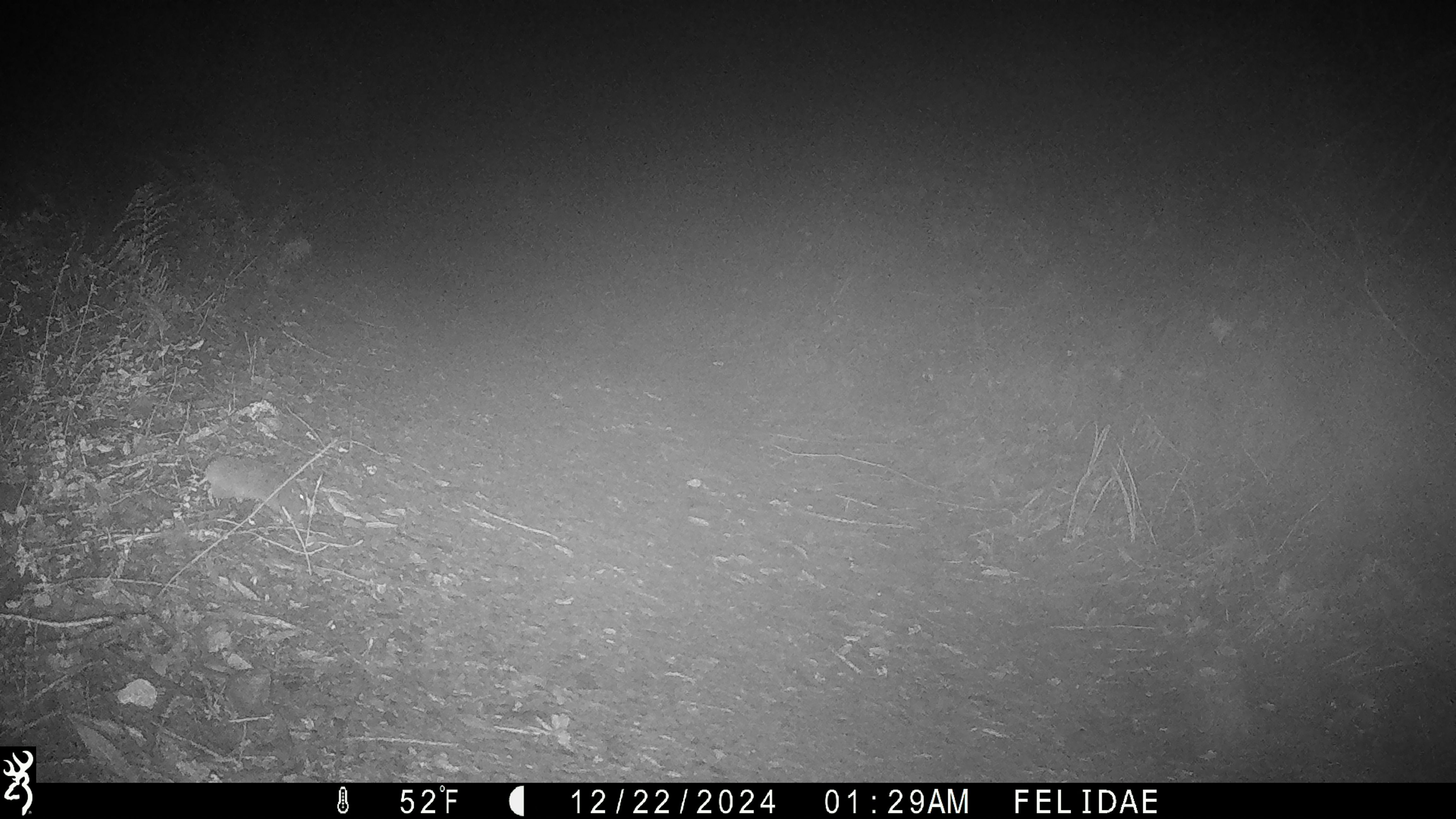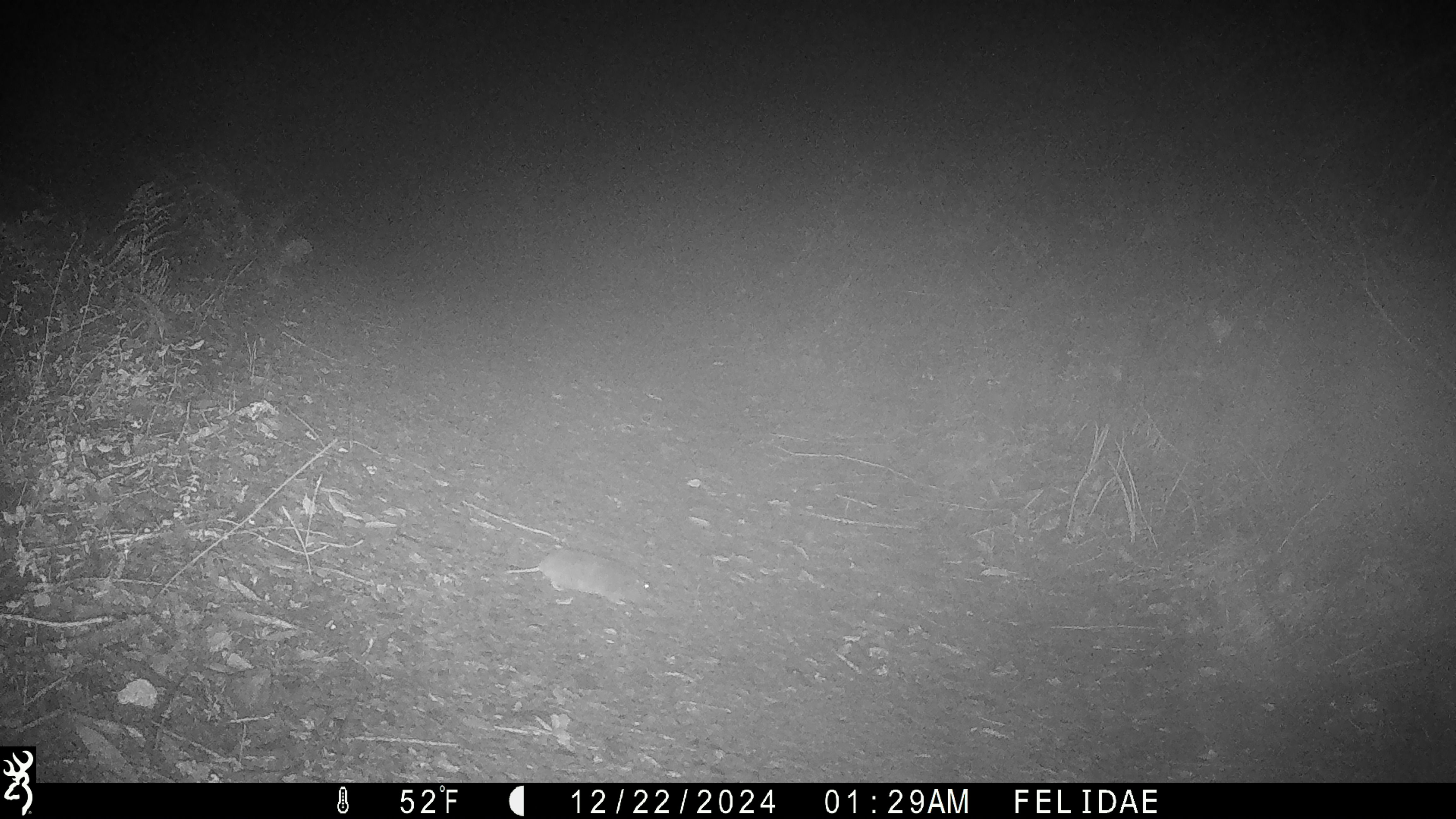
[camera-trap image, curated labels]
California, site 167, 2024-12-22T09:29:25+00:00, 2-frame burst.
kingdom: Animalia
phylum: Chordata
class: Mammalia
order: Rodentia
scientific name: Rodentia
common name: mouse or rat